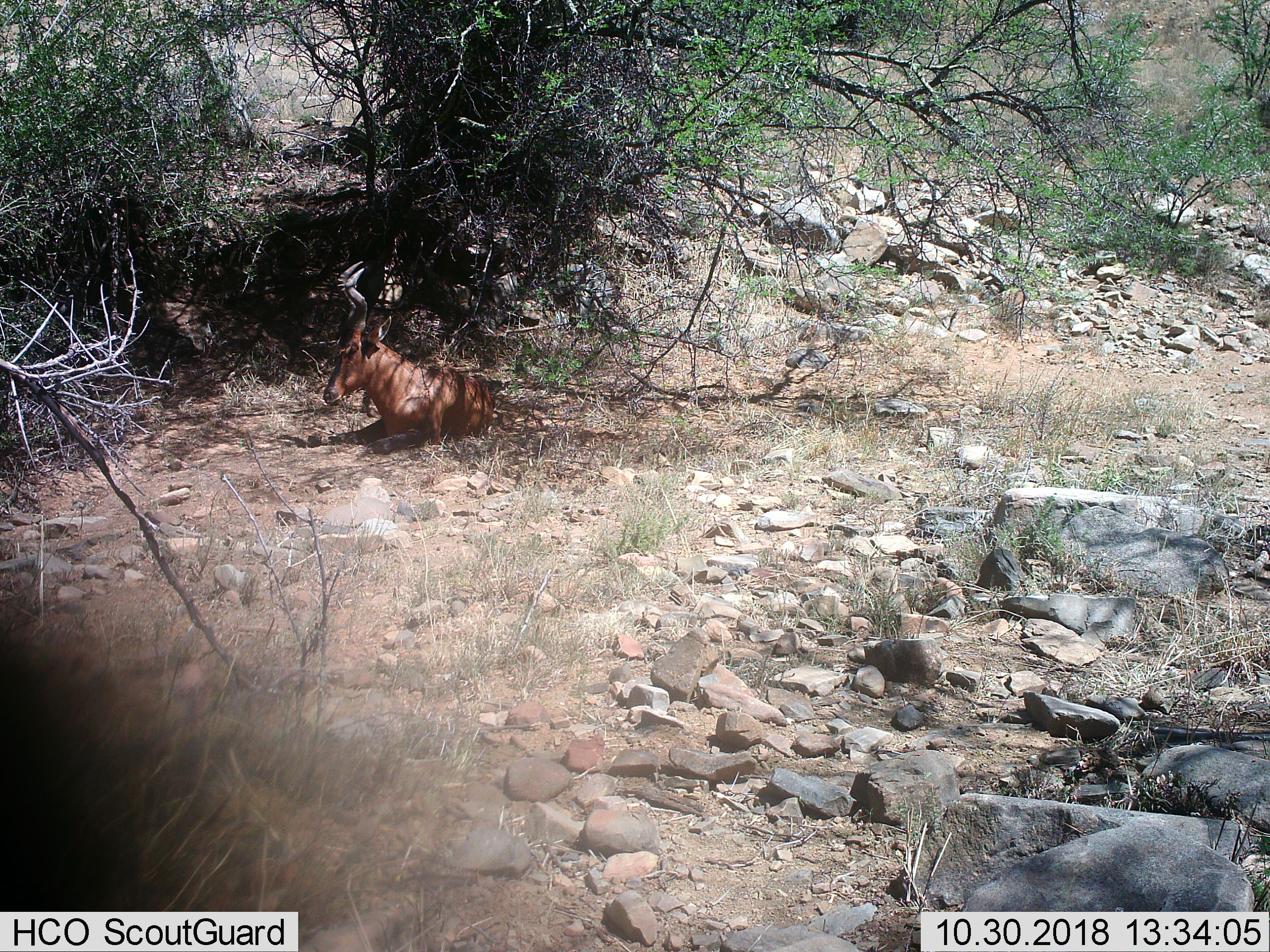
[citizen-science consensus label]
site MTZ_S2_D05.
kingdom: Animalia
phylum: Chordata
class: Mammalia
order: Artiodactyla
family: Bovidae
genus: Alcelaphus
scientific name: Alcelaphus buselaphus caama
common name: red hartebeest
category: hartebeestred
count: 1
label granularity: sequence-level